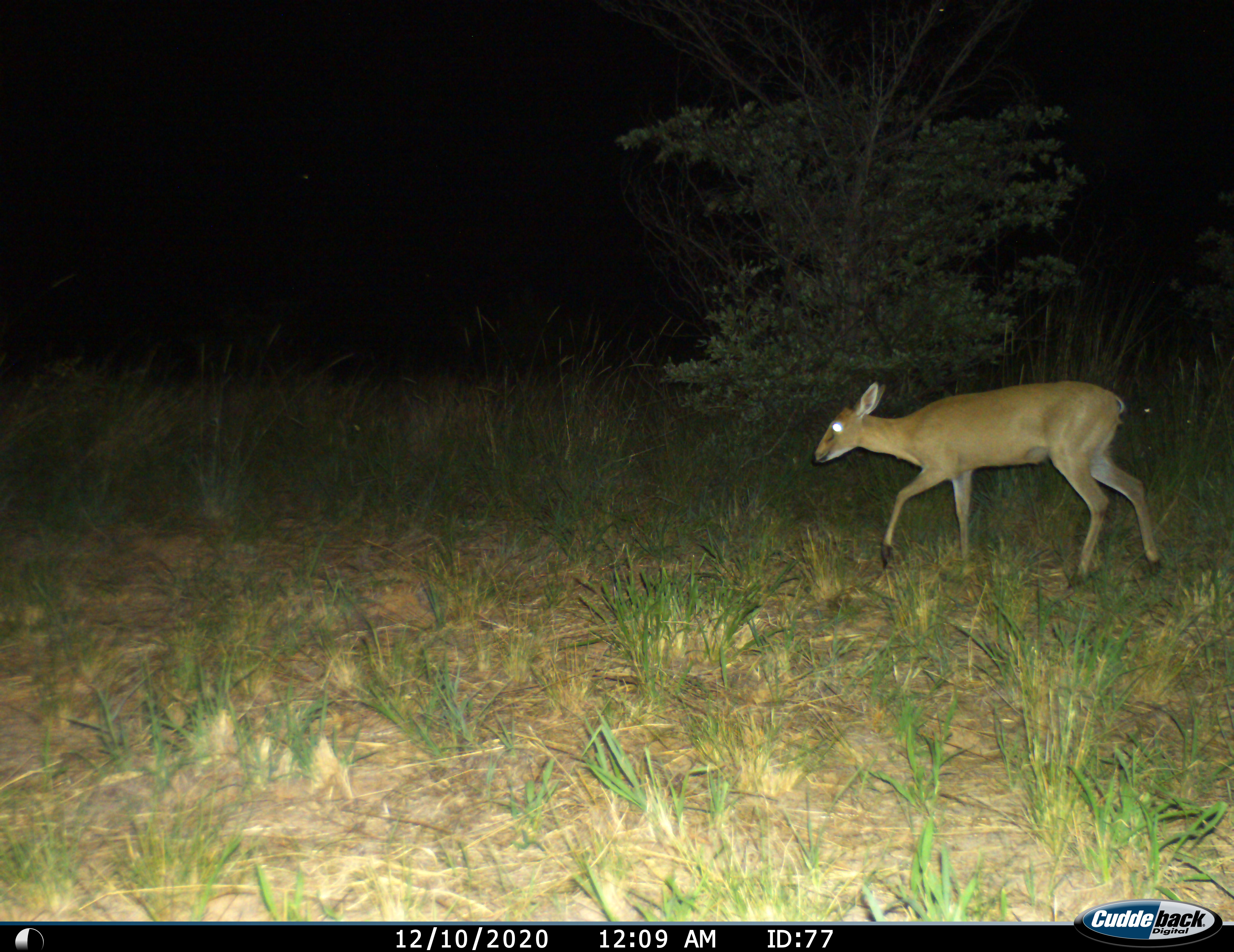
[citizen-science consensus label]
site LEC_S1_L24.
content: unidentified animal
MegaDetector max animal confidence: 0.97